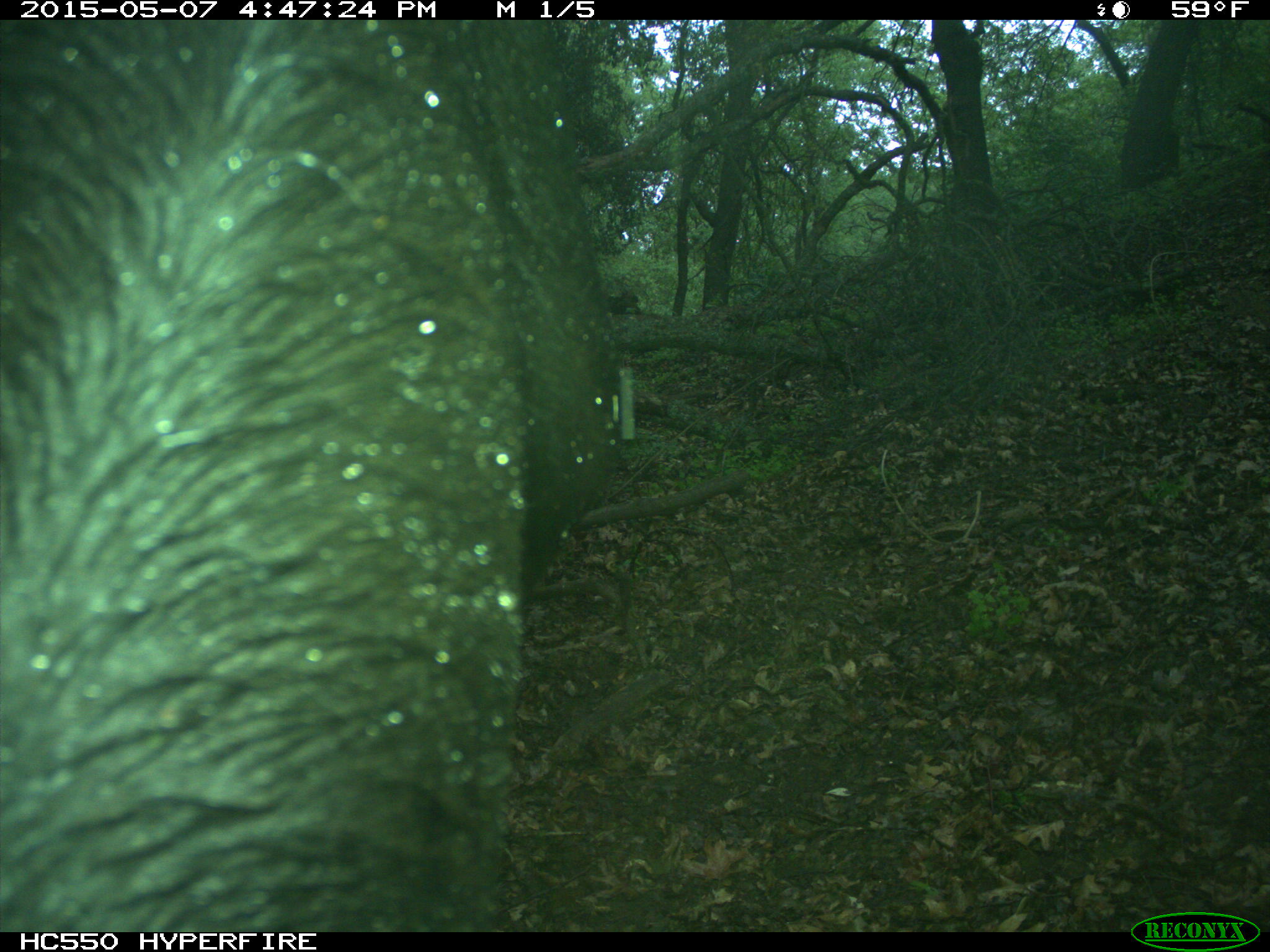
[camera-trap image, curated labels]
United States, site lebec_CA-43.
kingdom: Animalia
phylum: Chordata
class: Mammalia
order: Artiodactyla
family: Bovidae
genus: Bos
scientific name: Bos taurus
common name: domestic cow